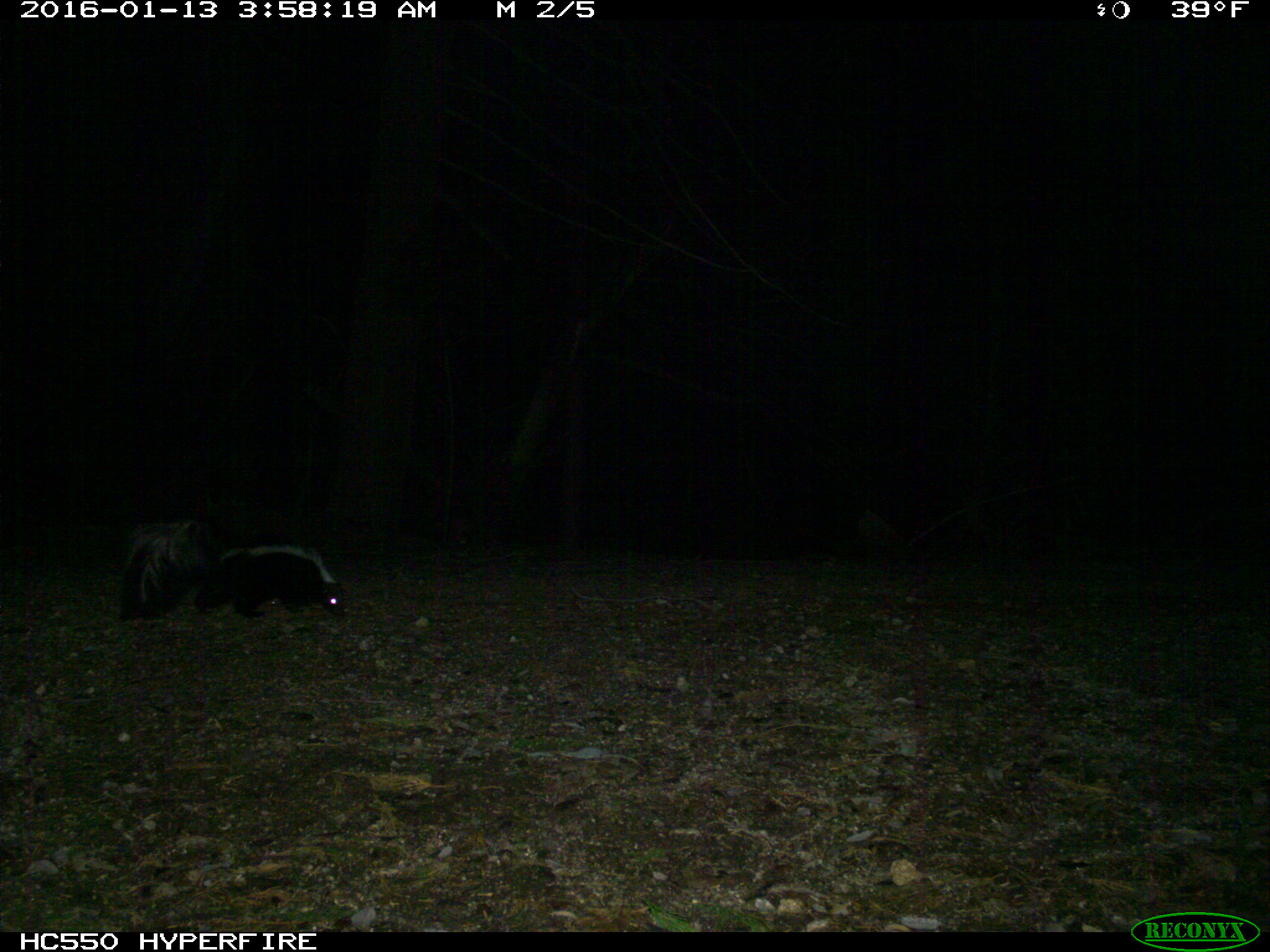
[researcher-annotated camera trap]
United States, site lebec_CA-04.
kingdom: Animalia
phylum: Chordata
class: Mammalia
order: Carnivora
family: Mephitidae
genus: Mephitis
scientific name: Mephitis mephitis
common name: striped skunk